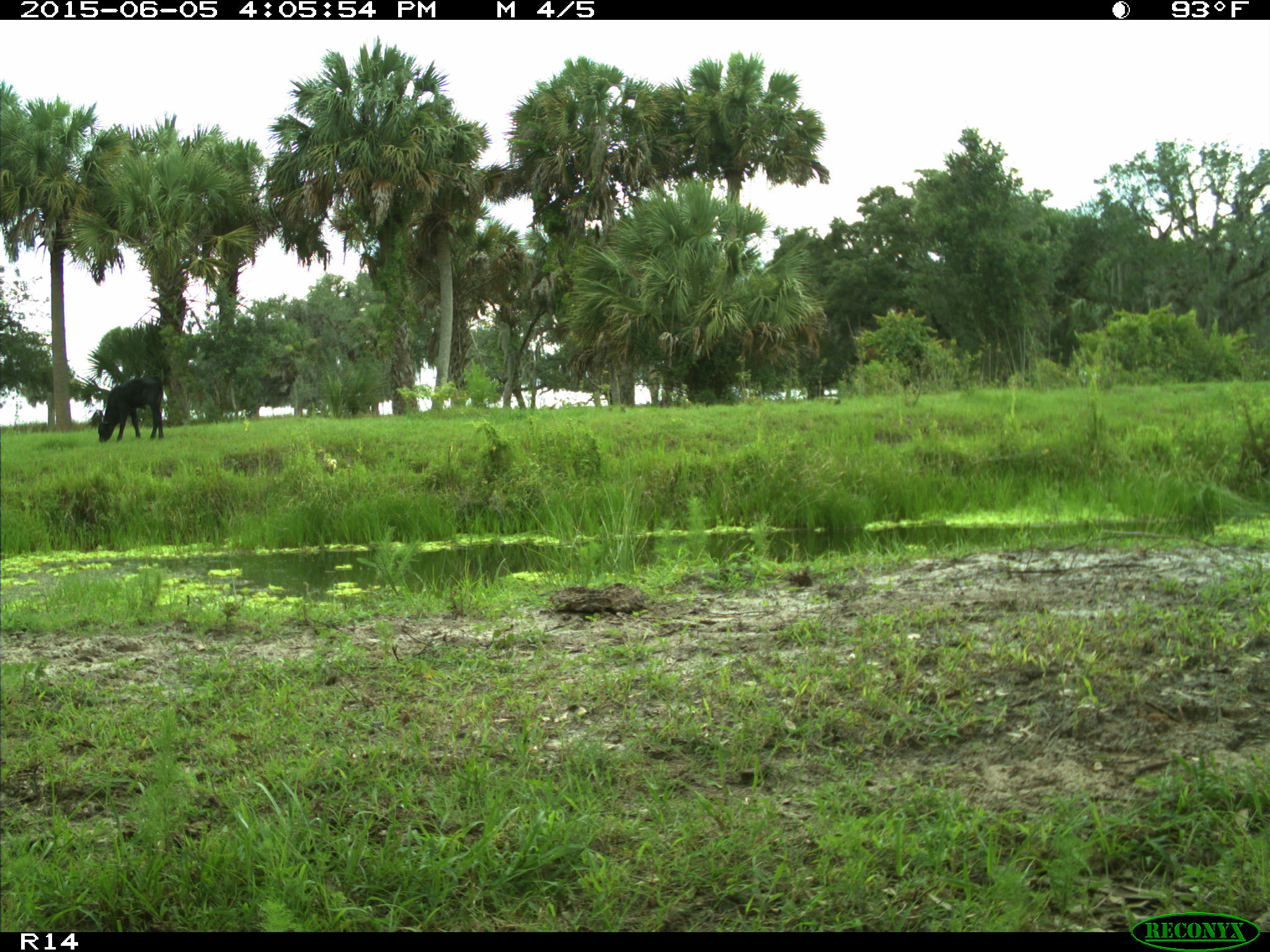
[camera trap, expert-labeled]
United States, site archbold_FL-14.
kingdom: Animalia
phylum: Chordata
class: Mammalia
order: Artiodactyla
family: Bovidae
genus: Bos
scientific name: Bos taurus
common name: domestic cow